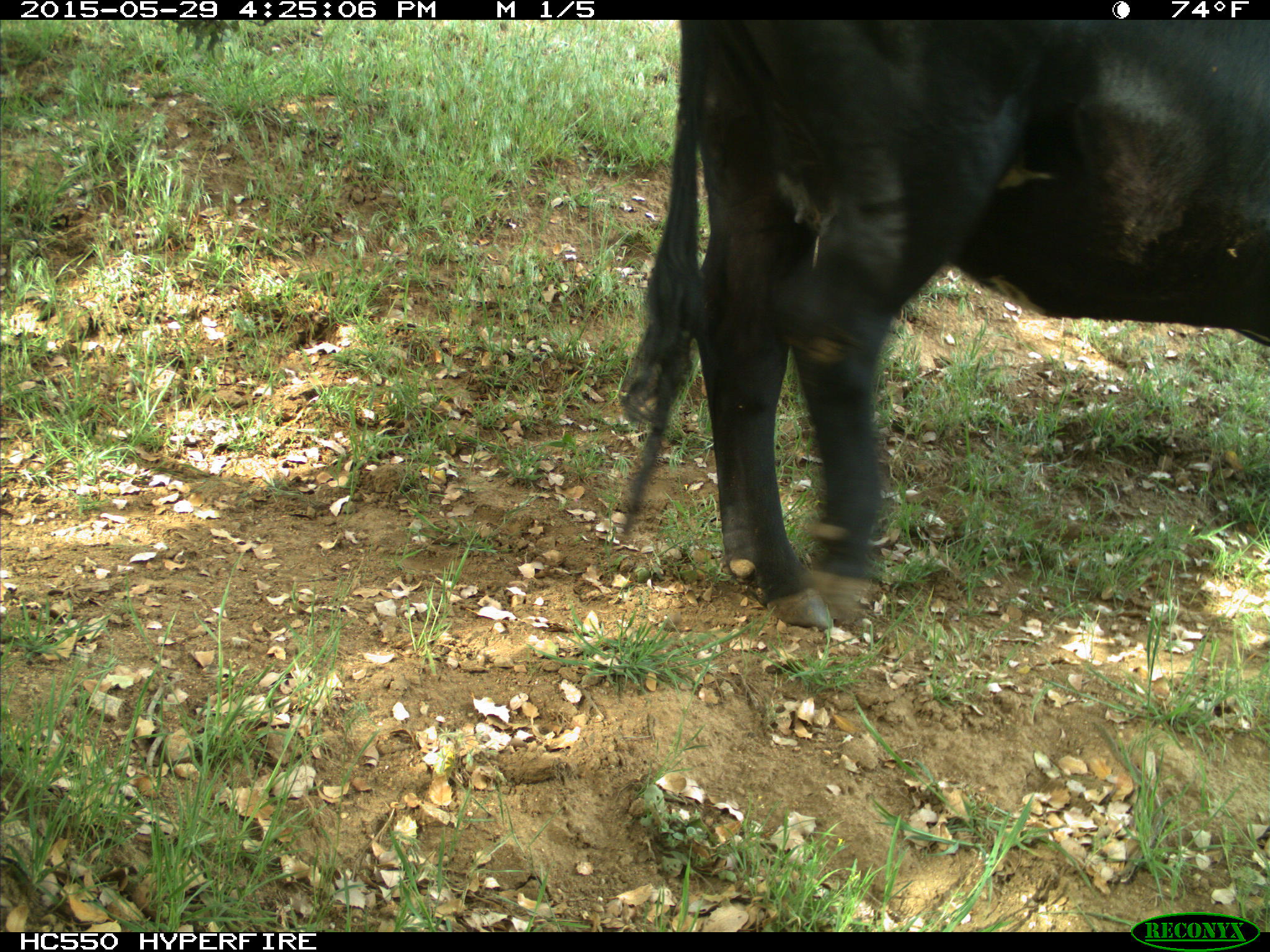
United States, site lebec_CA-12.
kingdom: Animalia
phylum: Chordata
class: Mammalia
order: Artiodactyla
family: Bovidae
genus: Bos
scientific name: Bos taurus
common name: domestic cow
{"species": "Bos taurus (domestic cow)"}